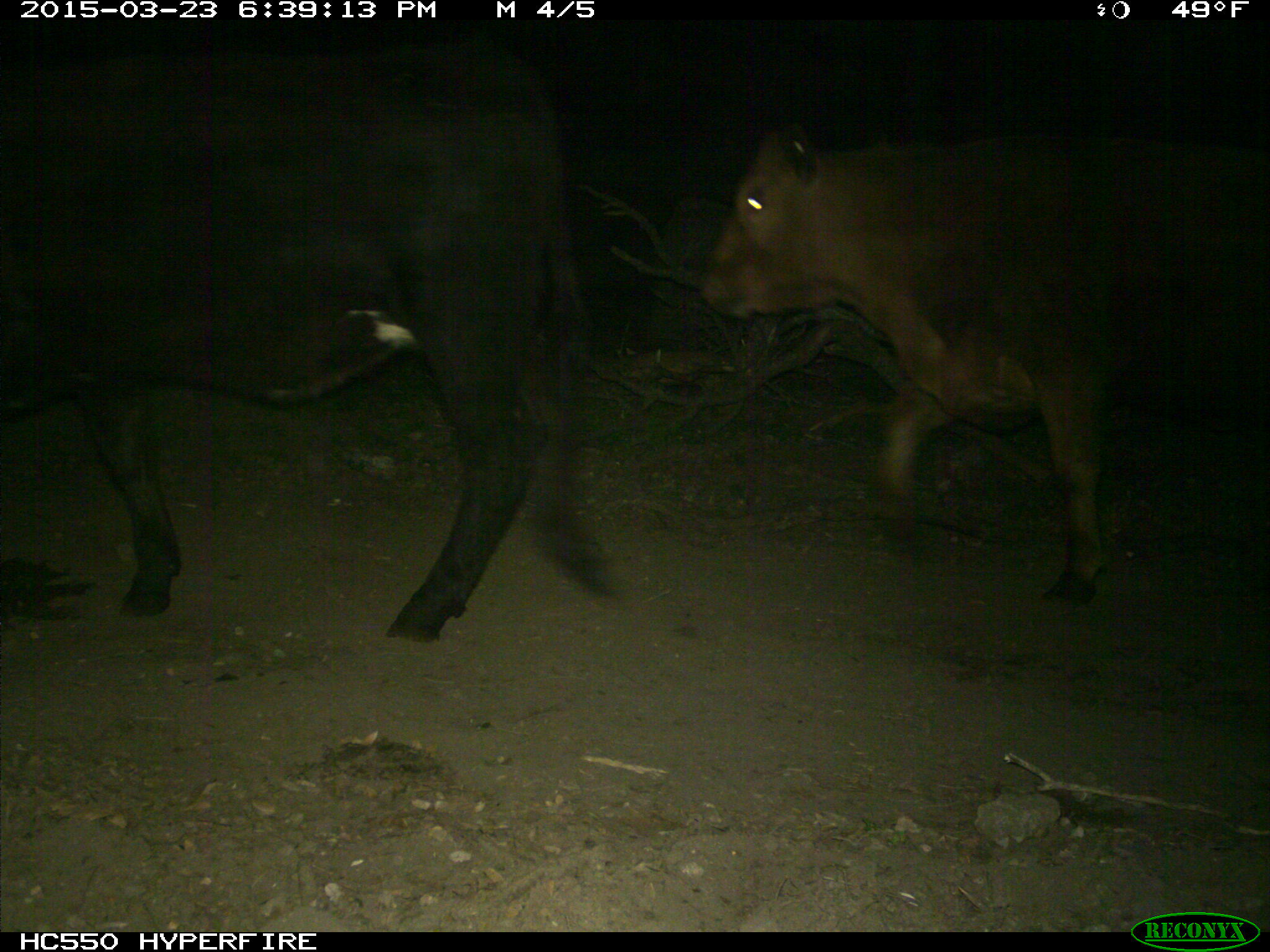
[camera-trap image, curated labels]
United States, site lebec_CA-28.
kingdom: Animalia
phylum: Chordata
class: Mammalia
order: Artiodactyla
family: Bovidae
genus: Bos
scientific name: Bos taurus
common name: domestic cow